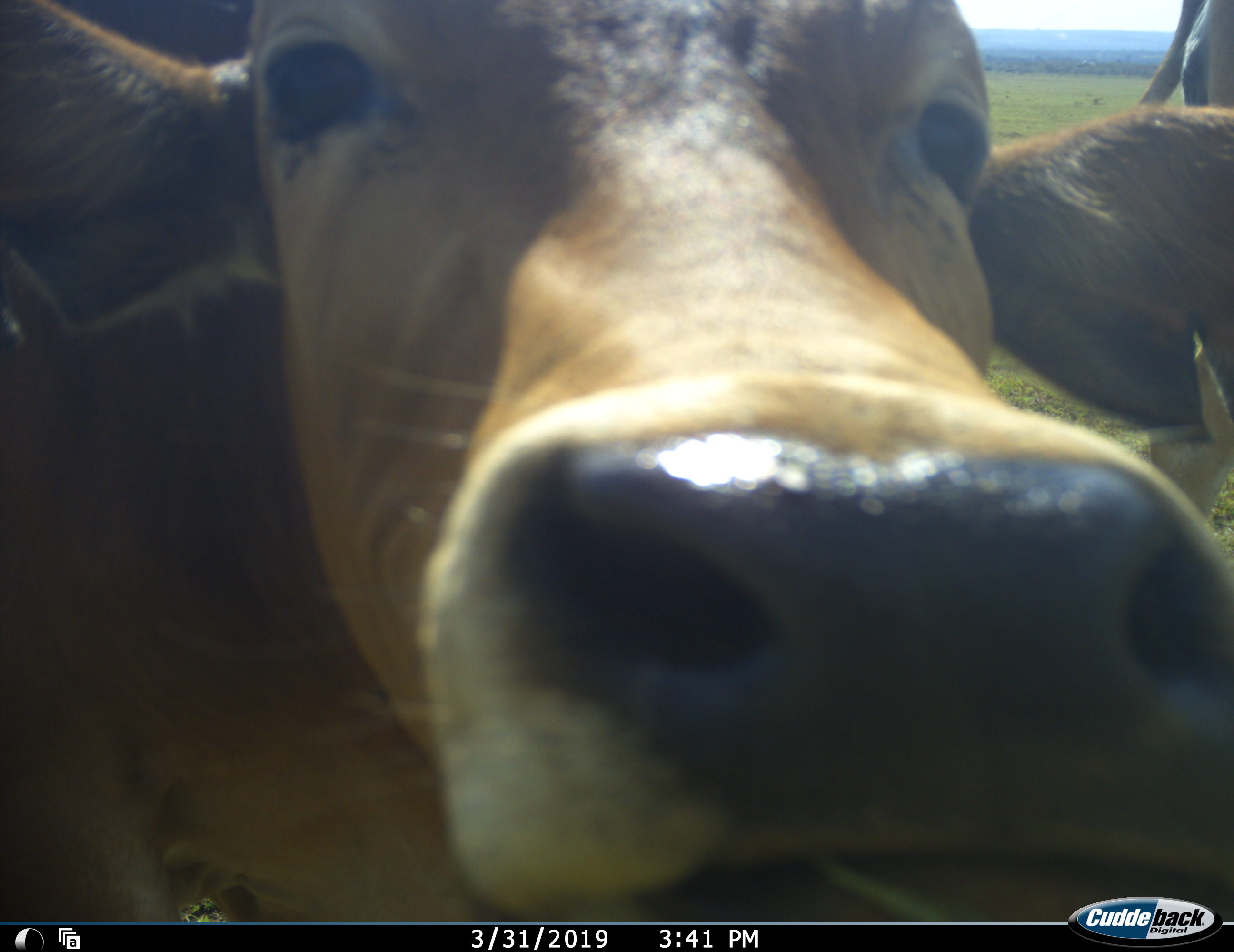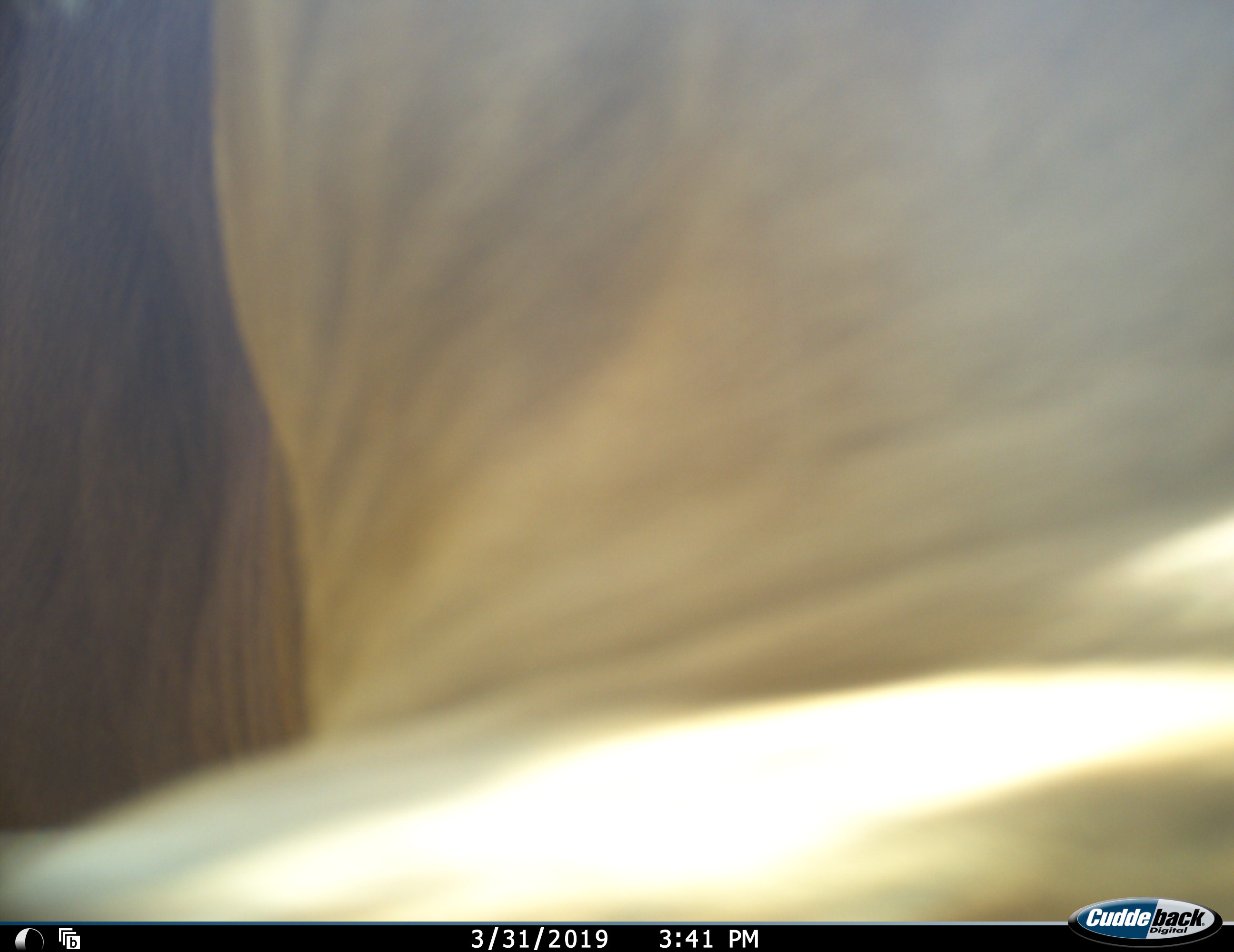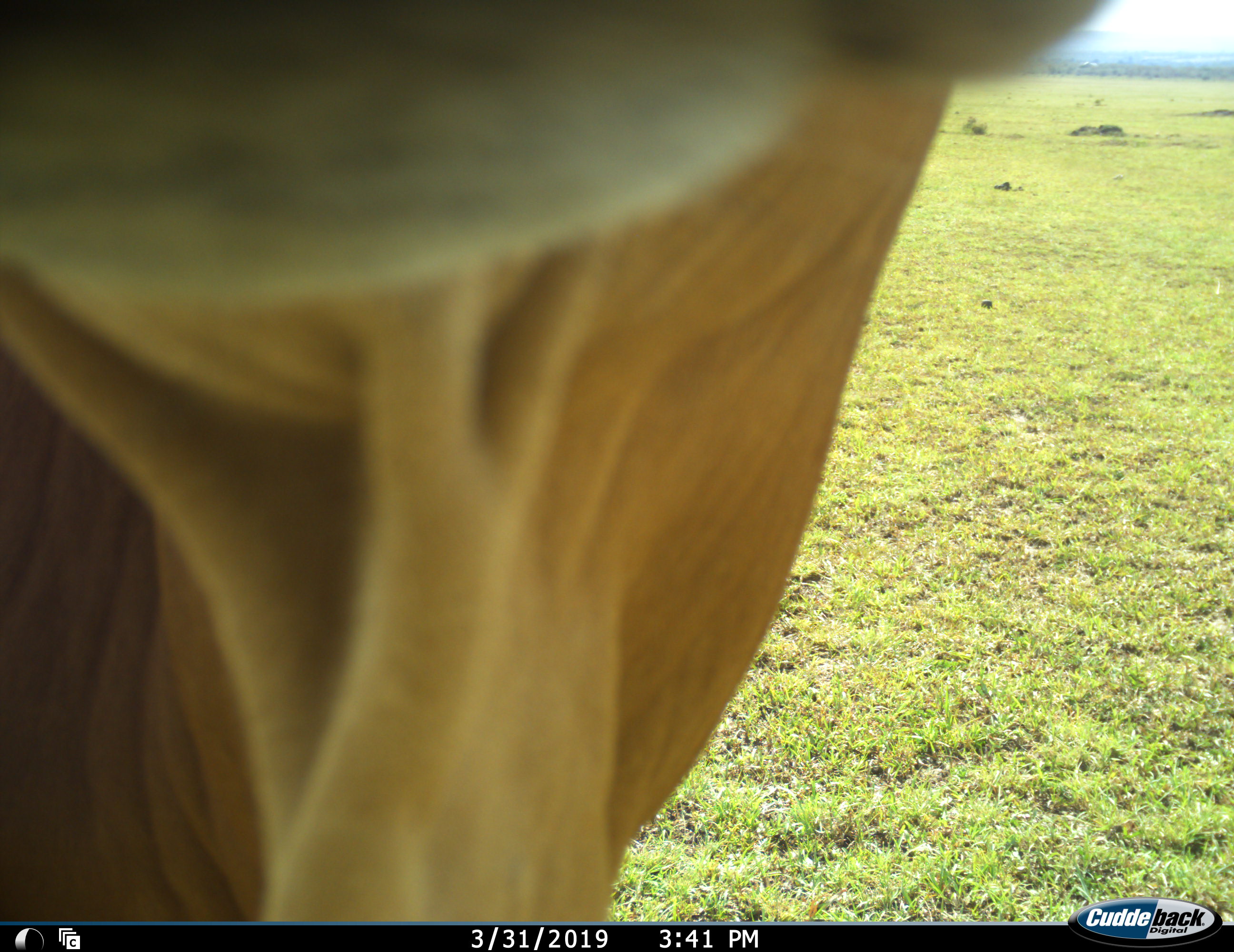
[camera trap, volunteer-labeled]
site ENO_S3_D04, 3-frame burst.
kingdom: Animalia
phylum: Chordata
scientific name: Vertebrata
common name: domestic animal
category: domesticanimal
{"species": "domesticanimal (domestic animal) (Vertebrata)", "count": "2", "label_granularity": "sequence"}